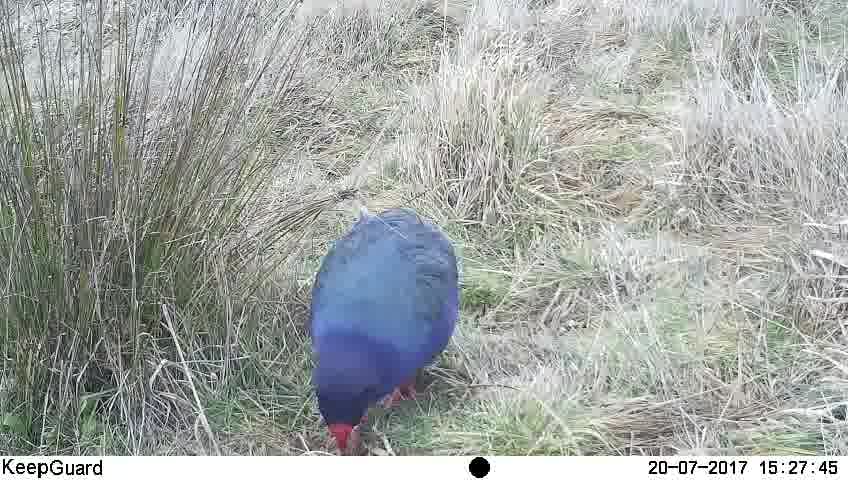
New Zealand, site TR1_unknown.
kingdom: Animalia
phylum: Chordata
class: Aves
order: Gruiformes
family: Rallidae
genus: Porphyrio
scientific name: Porphyrio mantelli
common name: takahe